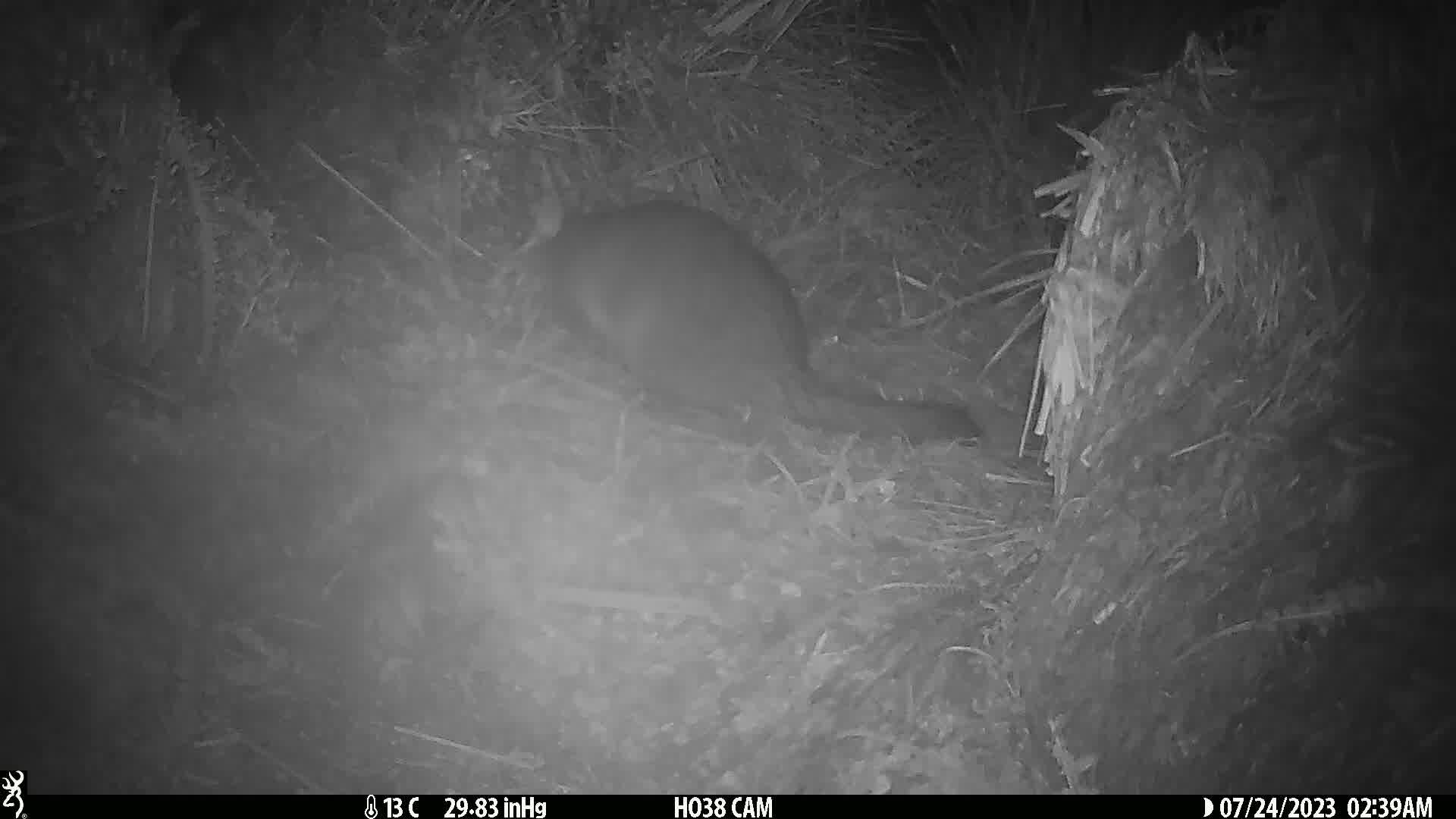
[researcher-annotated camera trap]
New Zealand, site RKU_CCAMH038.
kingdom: Animalia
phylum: Chordata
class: Mammalia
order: Diprotodontia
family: Phalangeridae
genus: Trichosurus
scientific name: Trichosurus vulpecula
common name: common brushtail possum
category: possum